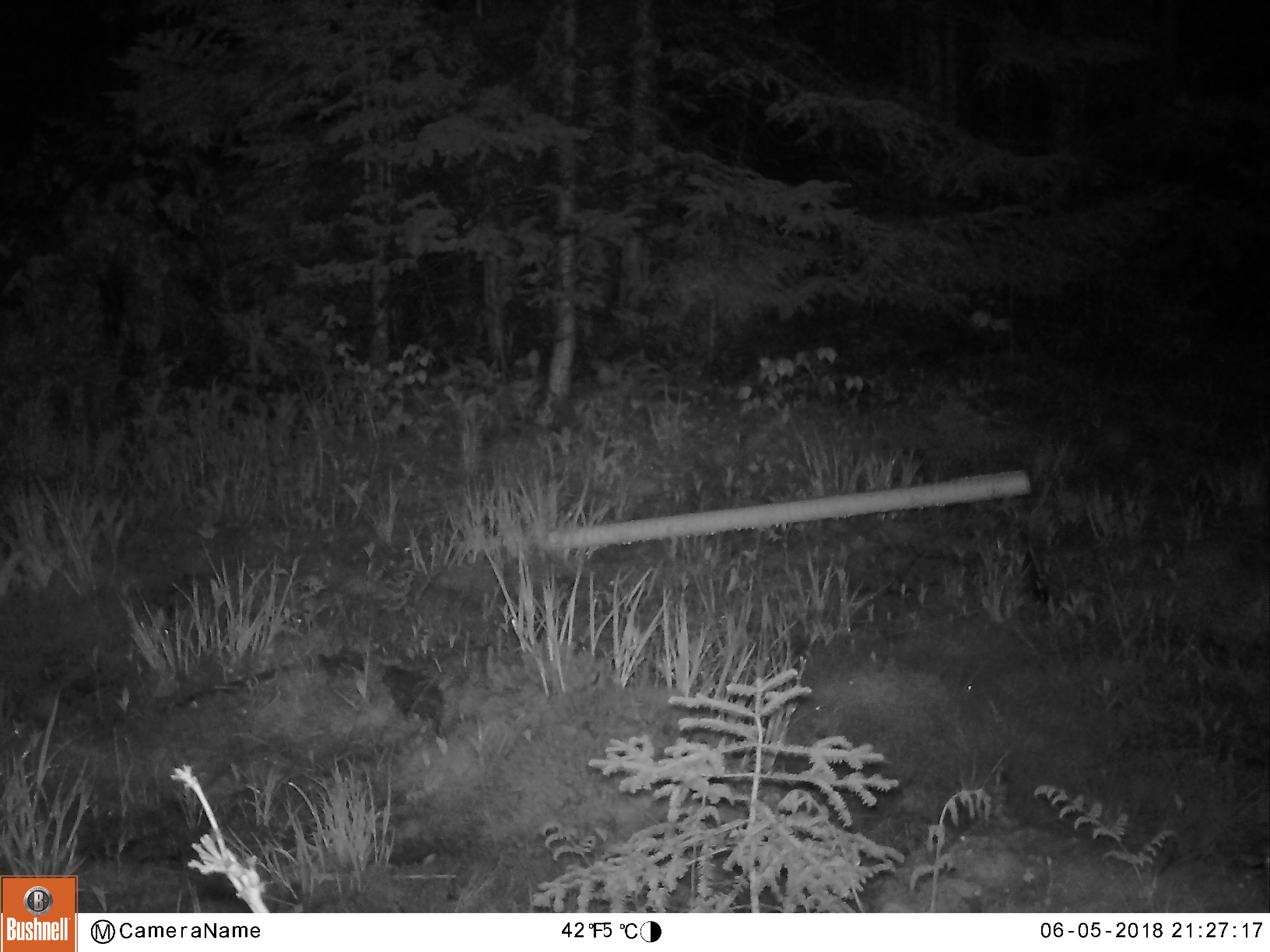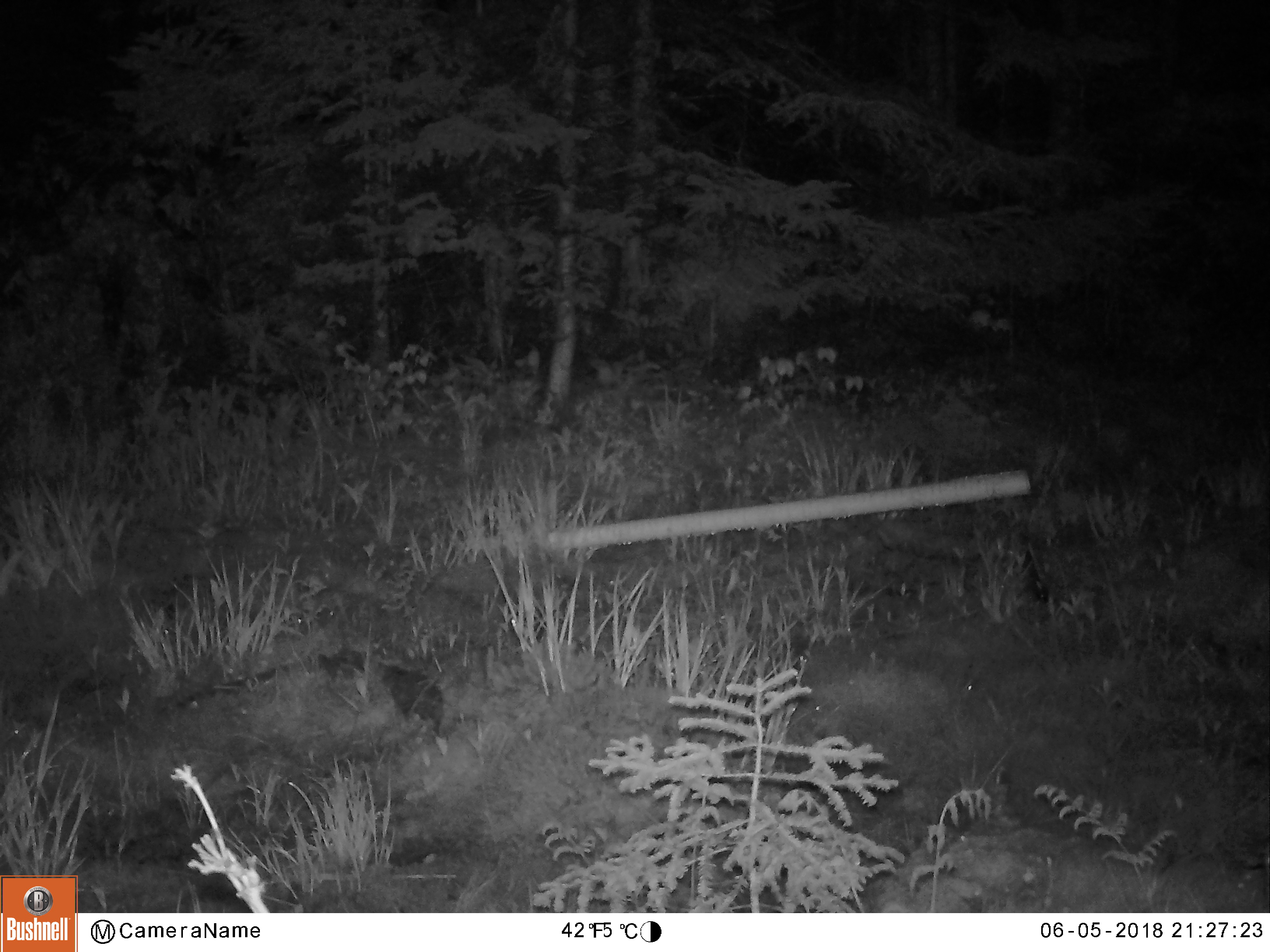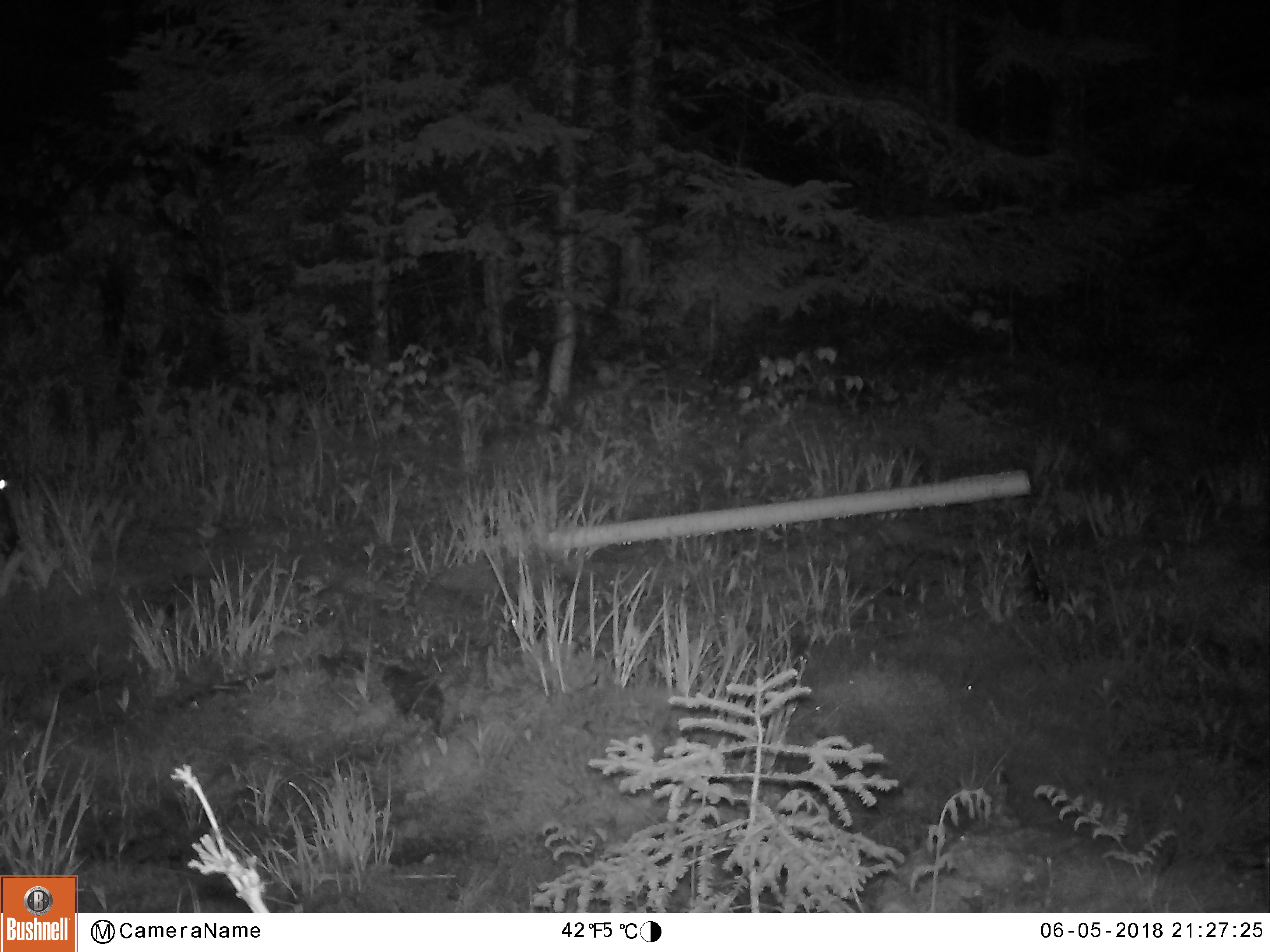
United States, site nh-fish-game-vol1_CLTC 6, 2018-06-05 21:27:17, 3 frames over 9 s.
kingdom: Animalia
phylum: Chordata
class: Mammalia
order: Artiodactyla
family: Cervidae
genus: Odocoileus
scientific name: Odocoileus virginianus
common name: white-tailed deer